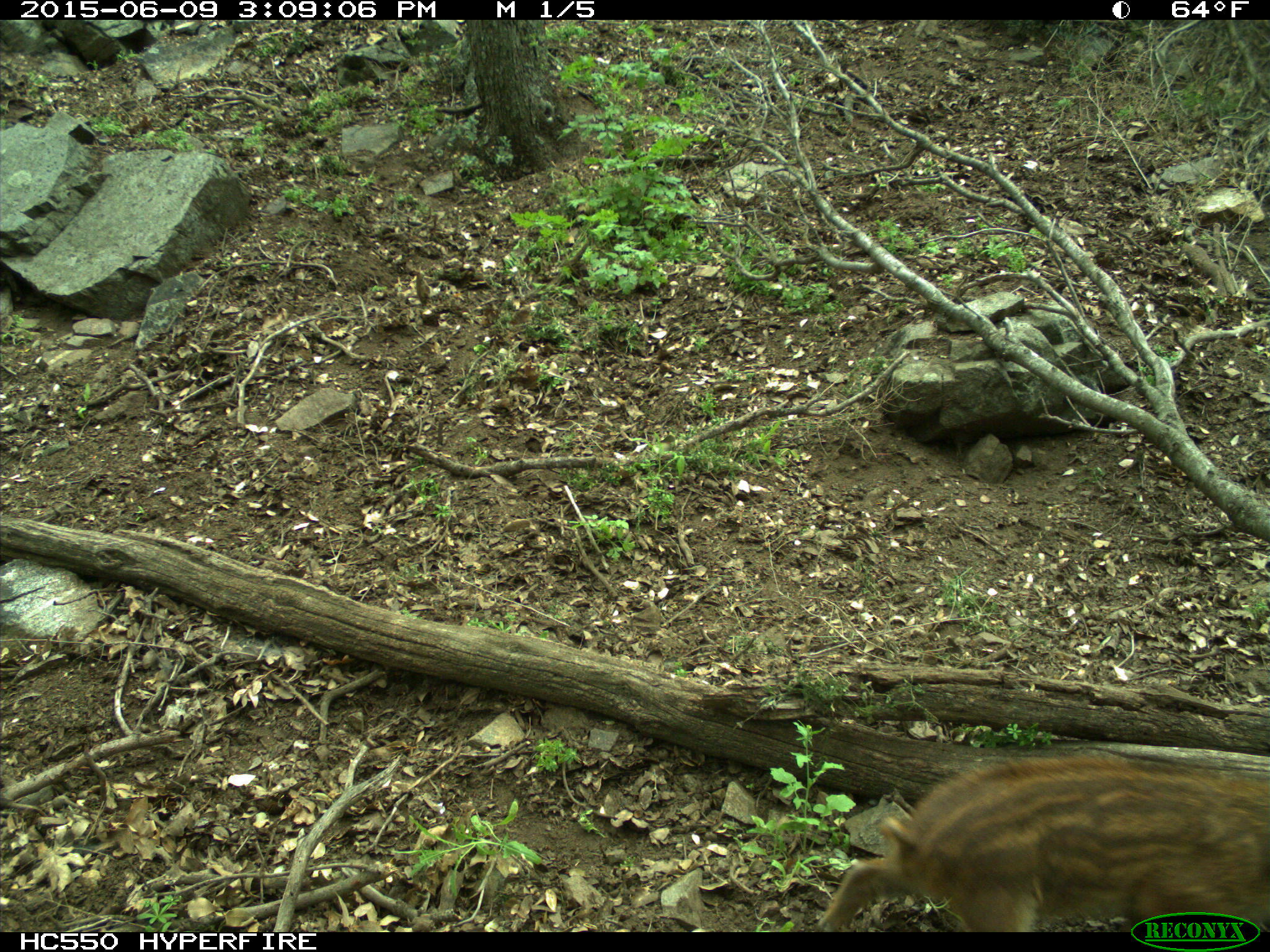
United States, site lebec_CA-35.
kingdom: Animalia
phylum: Chordata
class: Mammalia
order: Artiodactyla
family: Suidae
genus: Sus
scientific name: Sus scrofa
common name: wild boar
Sus scrofa (wild boar).